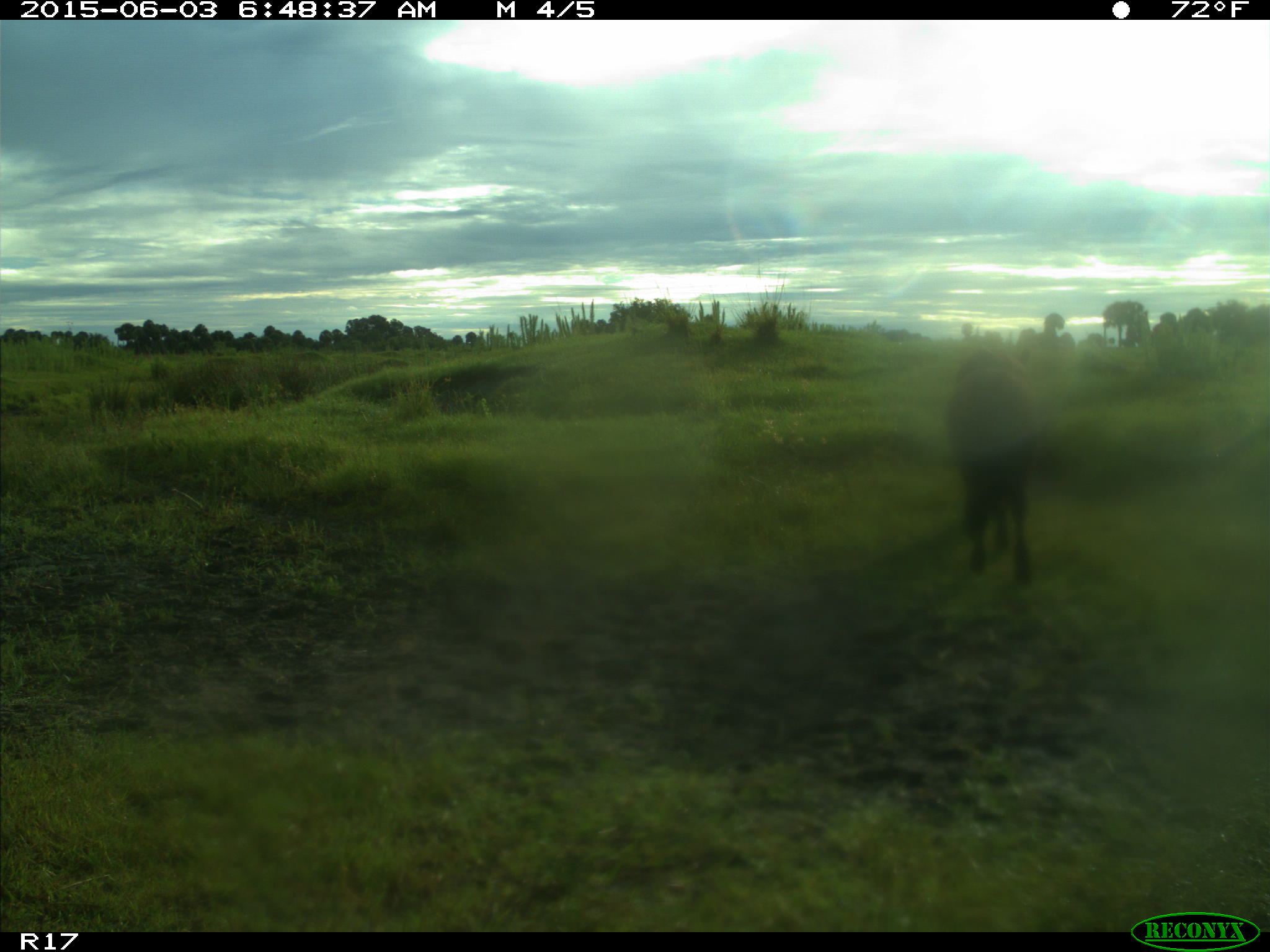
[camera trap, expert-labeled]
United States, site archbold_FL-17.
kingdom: Animalia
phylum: Chordata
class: Mammalia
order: Artiodactyla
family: Bovidae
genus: Bos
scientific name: Bos taurus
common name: domestic cow